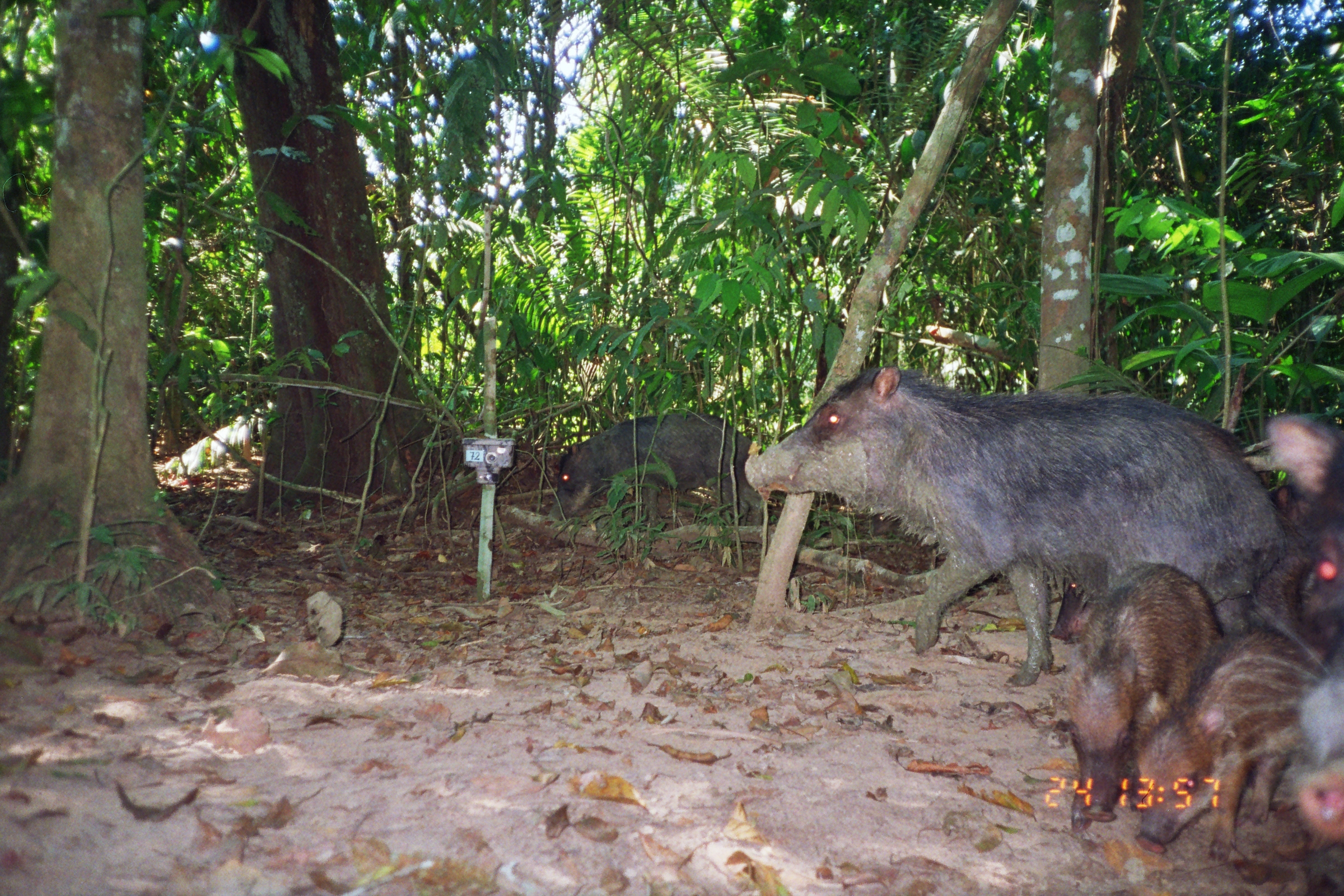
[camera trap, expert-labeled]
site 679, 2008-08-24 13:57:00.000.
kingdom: Animalia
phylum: Chordata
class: Mammalia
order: Artiodactyla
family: Tayassuidae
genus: Tayassu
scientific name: Tayassu pecari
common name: white-lipped peccary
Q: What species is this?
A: Tayassu pecari (white-lipped peccary).